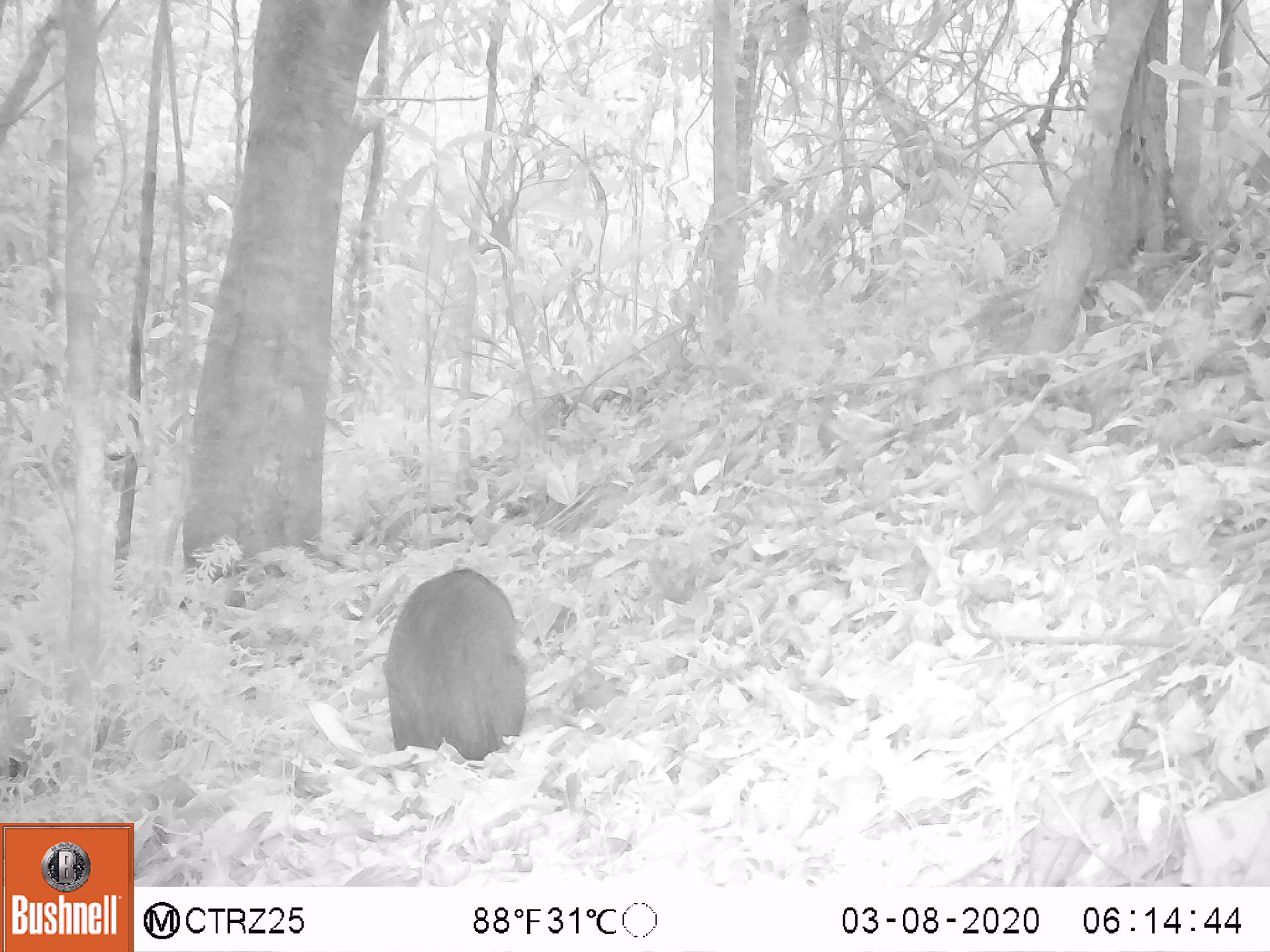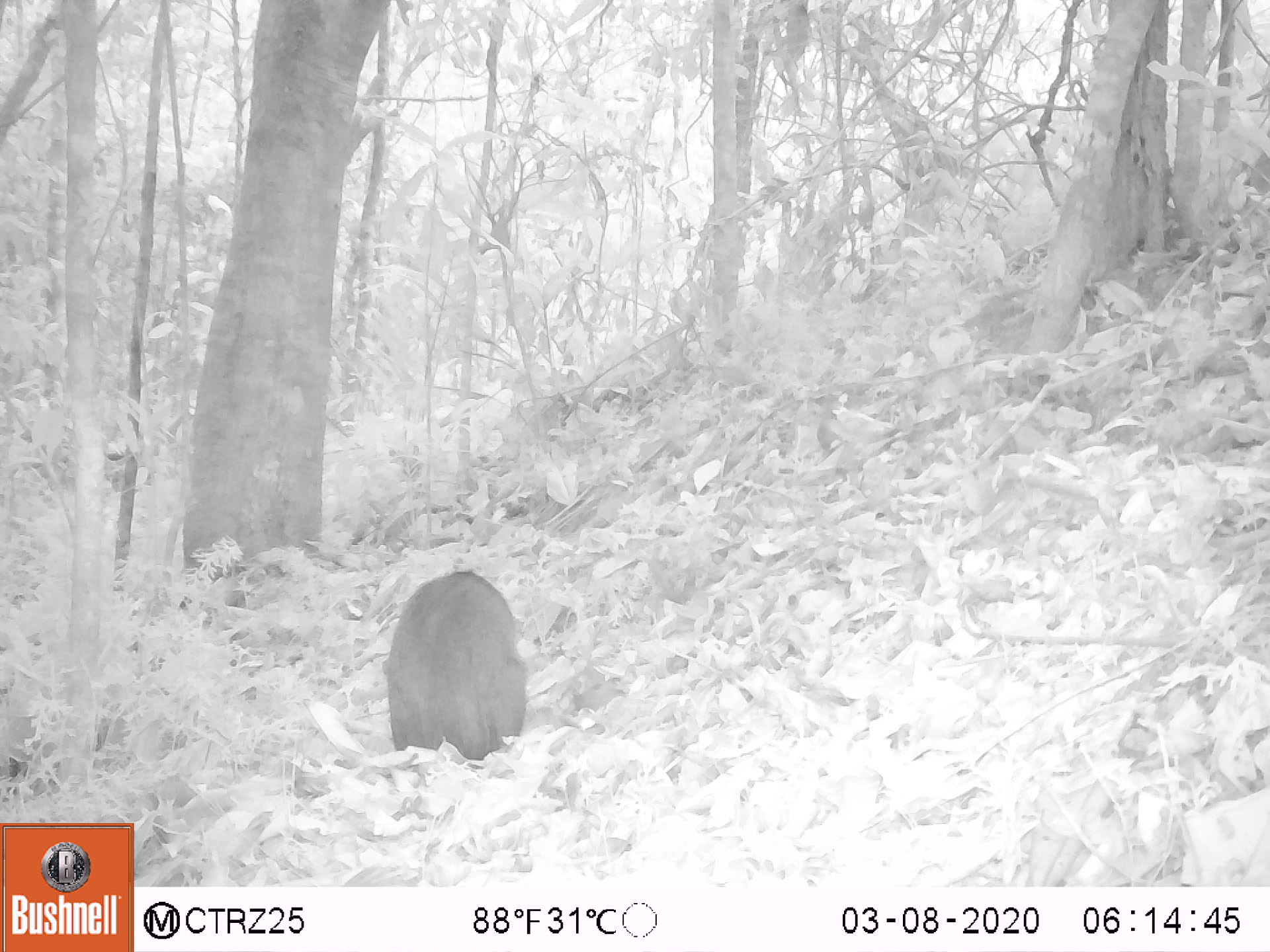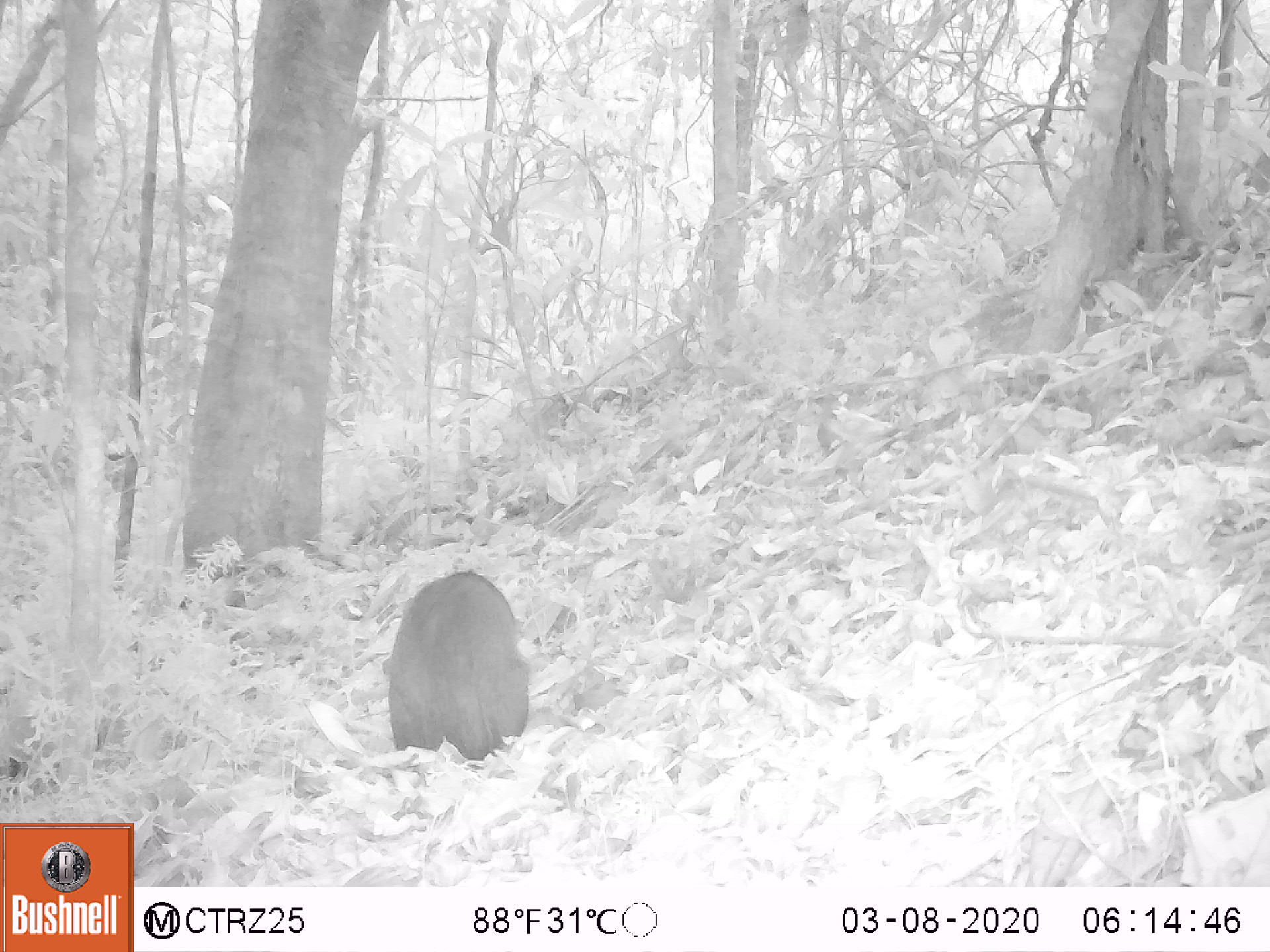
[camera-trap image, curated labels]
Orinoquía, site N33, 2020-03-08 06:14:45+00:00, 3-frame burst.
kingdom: Animalia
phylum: Chordata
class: Mammalia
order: Rodentia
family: Dasyproctidae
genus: Dasyprocta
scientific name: Dasyprocta fuliginosa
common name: black agouti